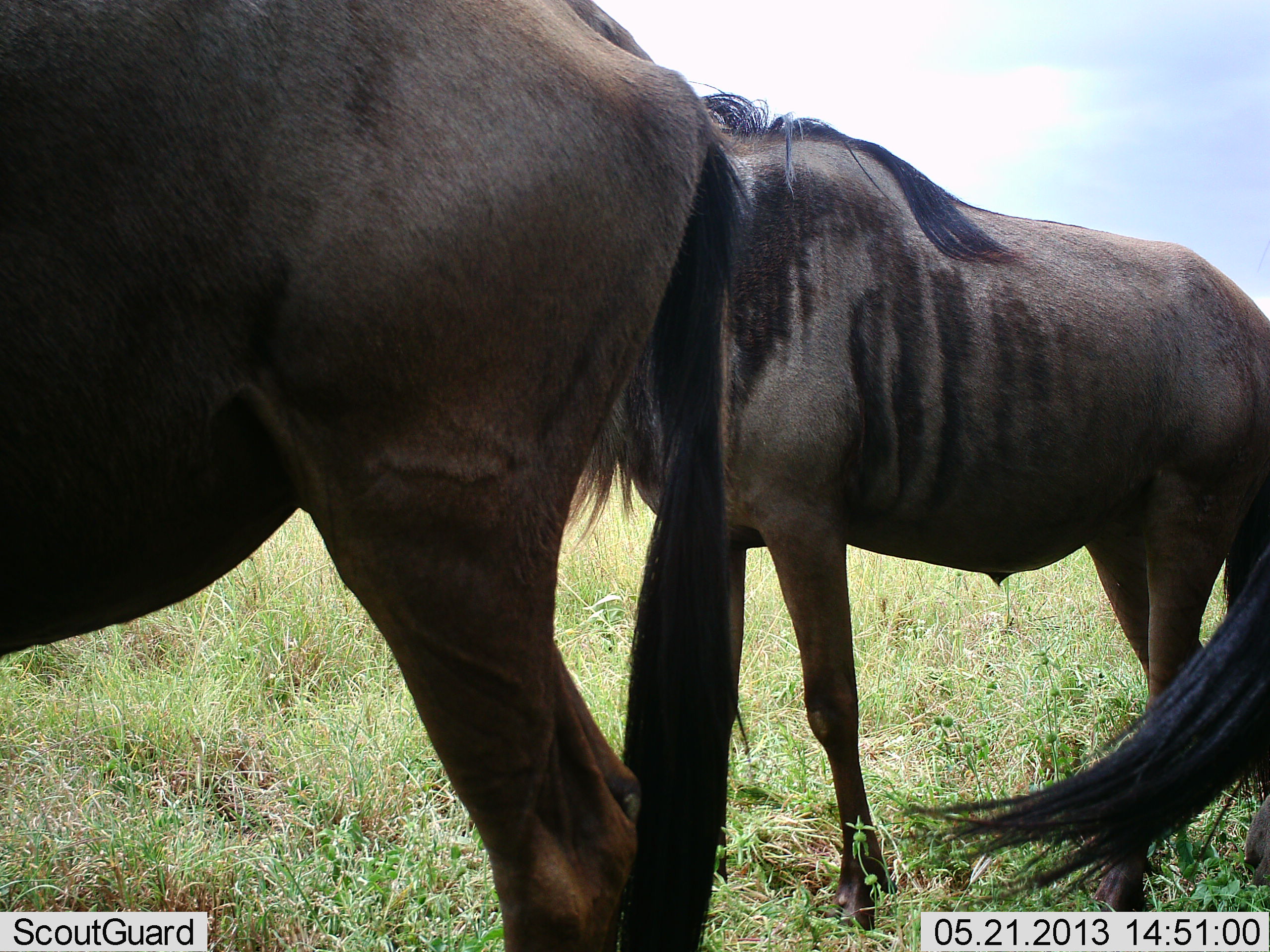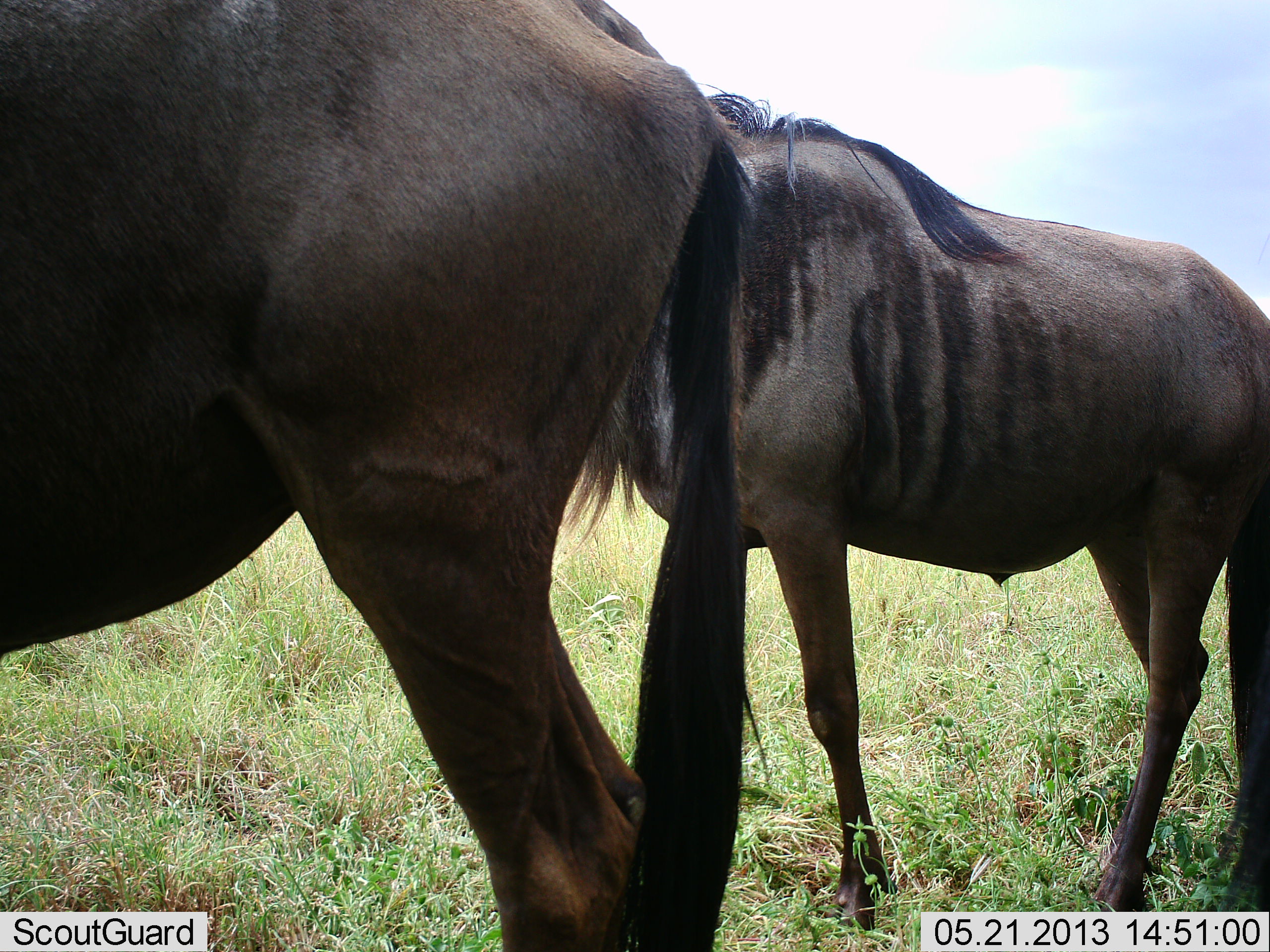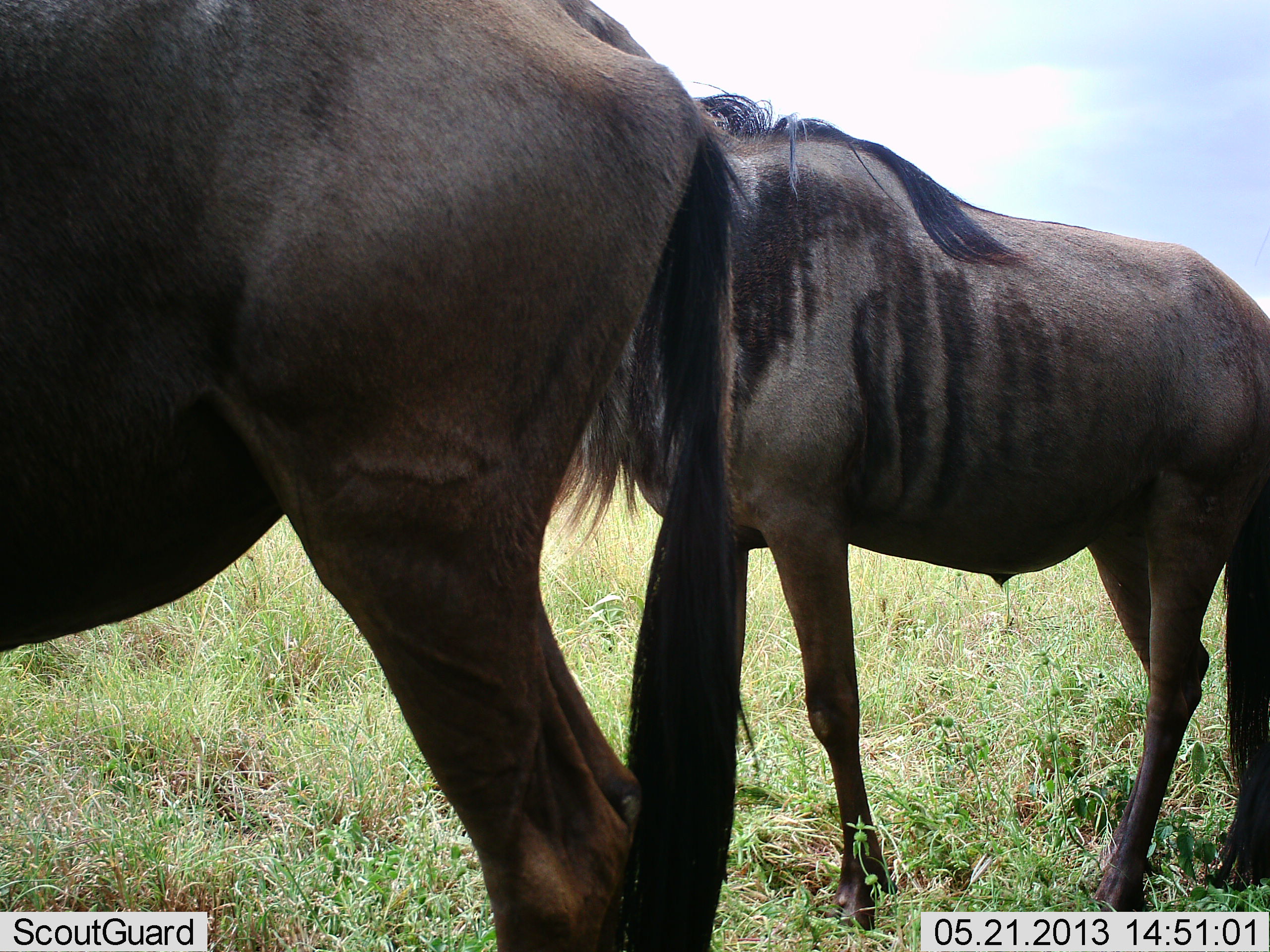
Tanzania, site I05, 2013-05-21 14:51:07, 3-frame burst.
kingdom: Animalia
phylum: Chordata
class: Mammalia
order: Artiodactyla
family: Bovidae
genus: Connochaetes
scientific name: Connochaetes taurinus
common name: blue wildebeest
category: wildebeest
Wildebeest (blue wildebeest) (Connochaetes taurinus), count 2. Behavior (volunteer vote fractions): standing 80%, resting 0%, moving 20%, interacting 0%. Young present (vote fraction): 0%. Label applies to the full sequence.